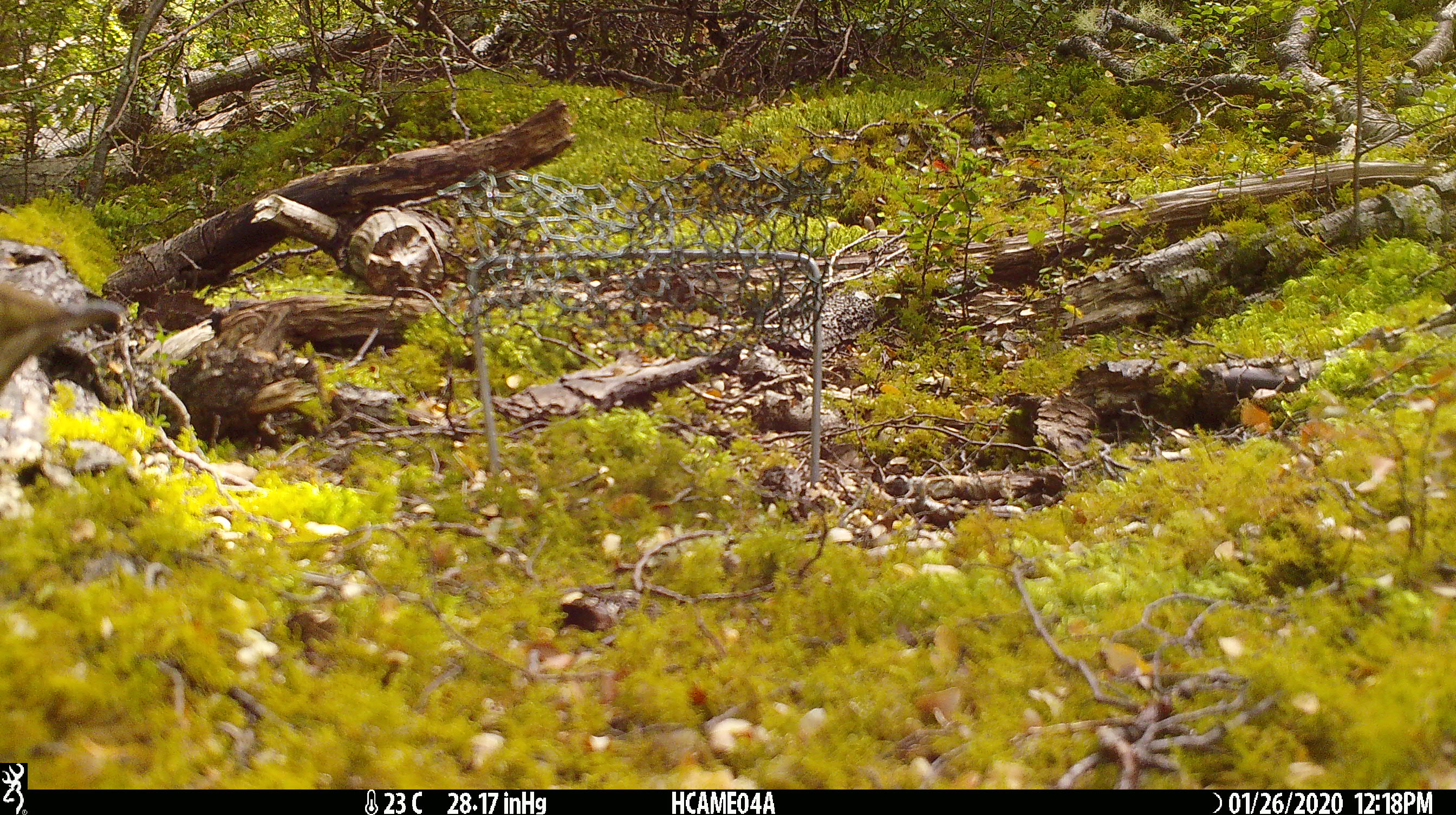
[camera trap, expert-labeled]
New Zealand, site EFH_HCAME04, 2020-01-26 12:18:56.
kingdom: Animalia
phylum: Chordata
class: Aves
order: Passeriformes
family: Turdidae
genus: Turdus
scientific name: Turdus philomelos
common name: song thrush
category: thrush